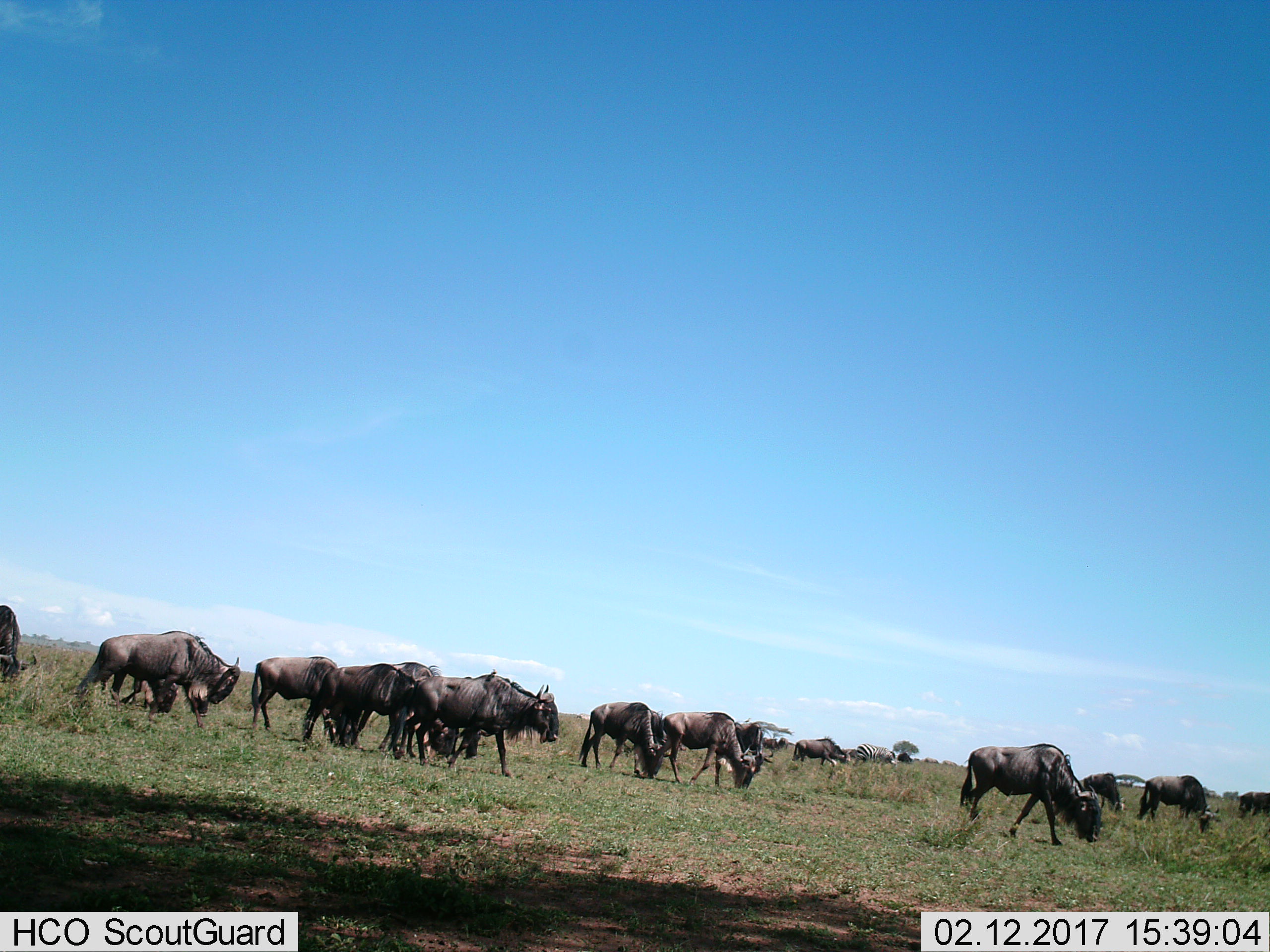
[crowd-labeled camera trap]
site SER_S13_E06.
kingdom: Animalia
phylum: Chordata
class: Mammalia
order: Artiodactyla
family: Bovidae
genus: Connochaetes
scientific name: Connochaetes taurinus taurinus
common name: blue wildebeest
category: wildebeestblue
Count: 11-50.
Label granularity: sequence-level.